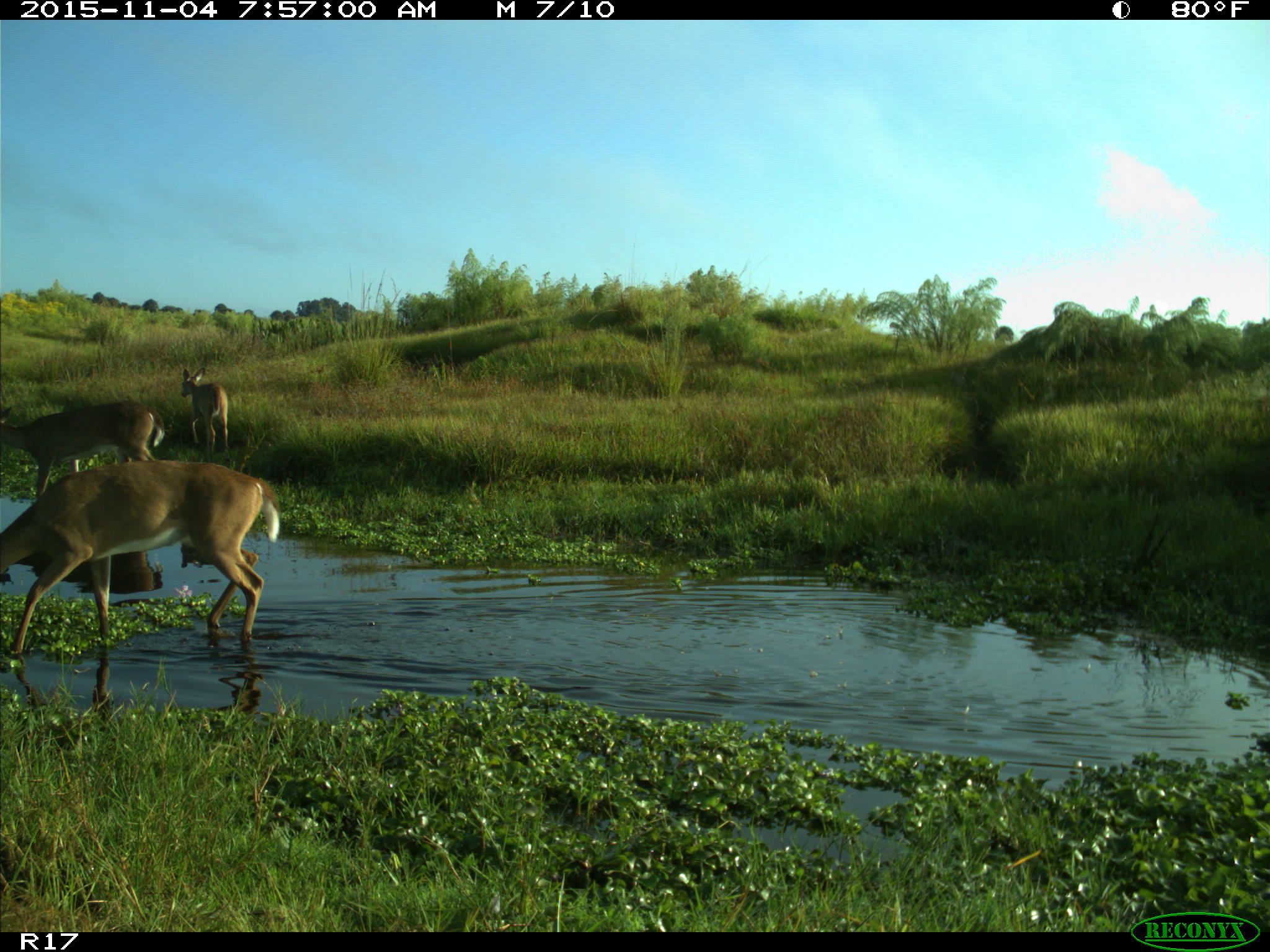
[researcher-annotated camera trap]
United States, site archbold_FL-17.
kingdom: Animalia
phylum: Chordata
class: Mammalia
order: Artiodactyla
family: Cervidae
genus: Odocoileus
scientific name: Odocoileus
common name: deer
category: unidentified deer